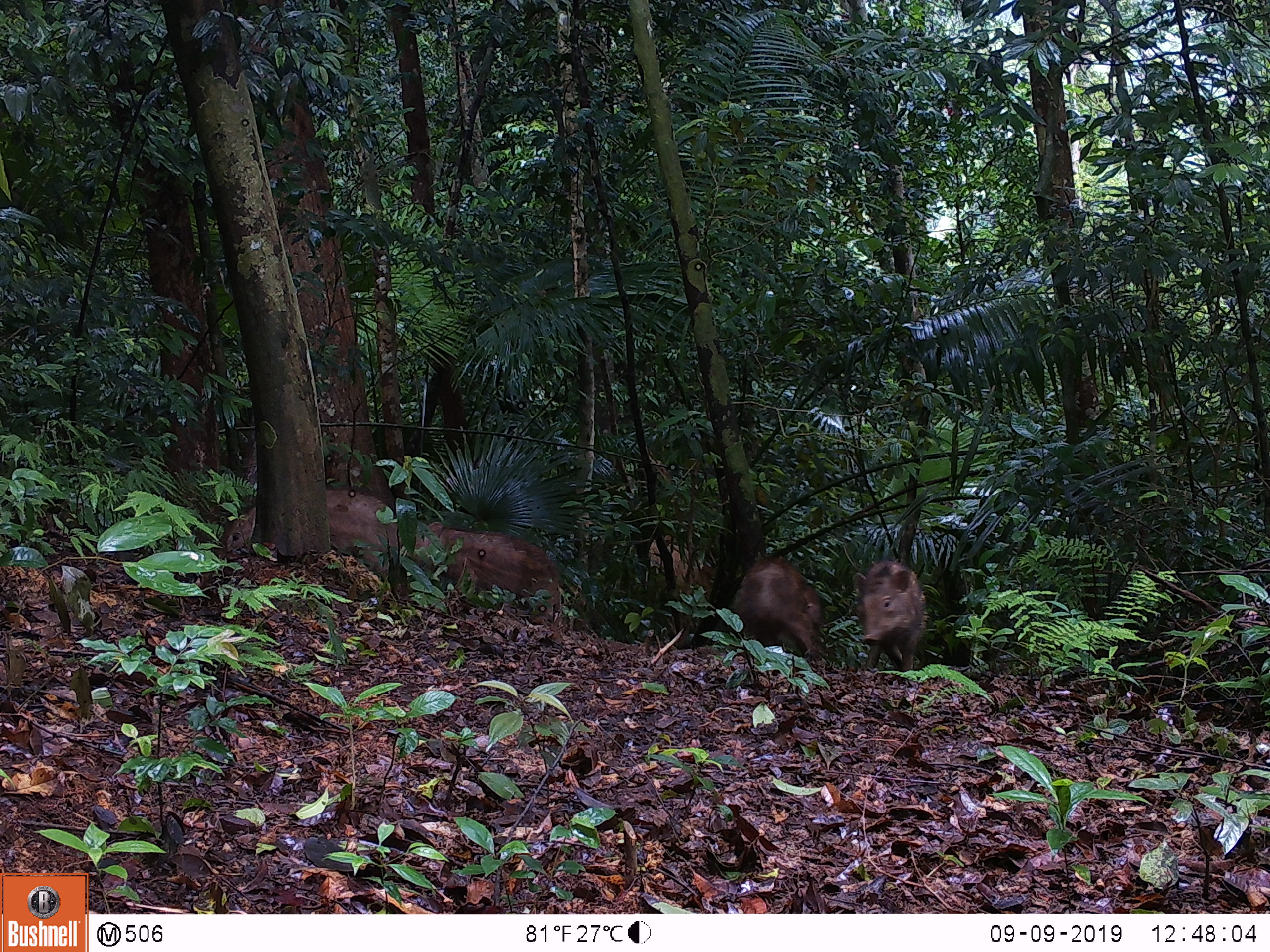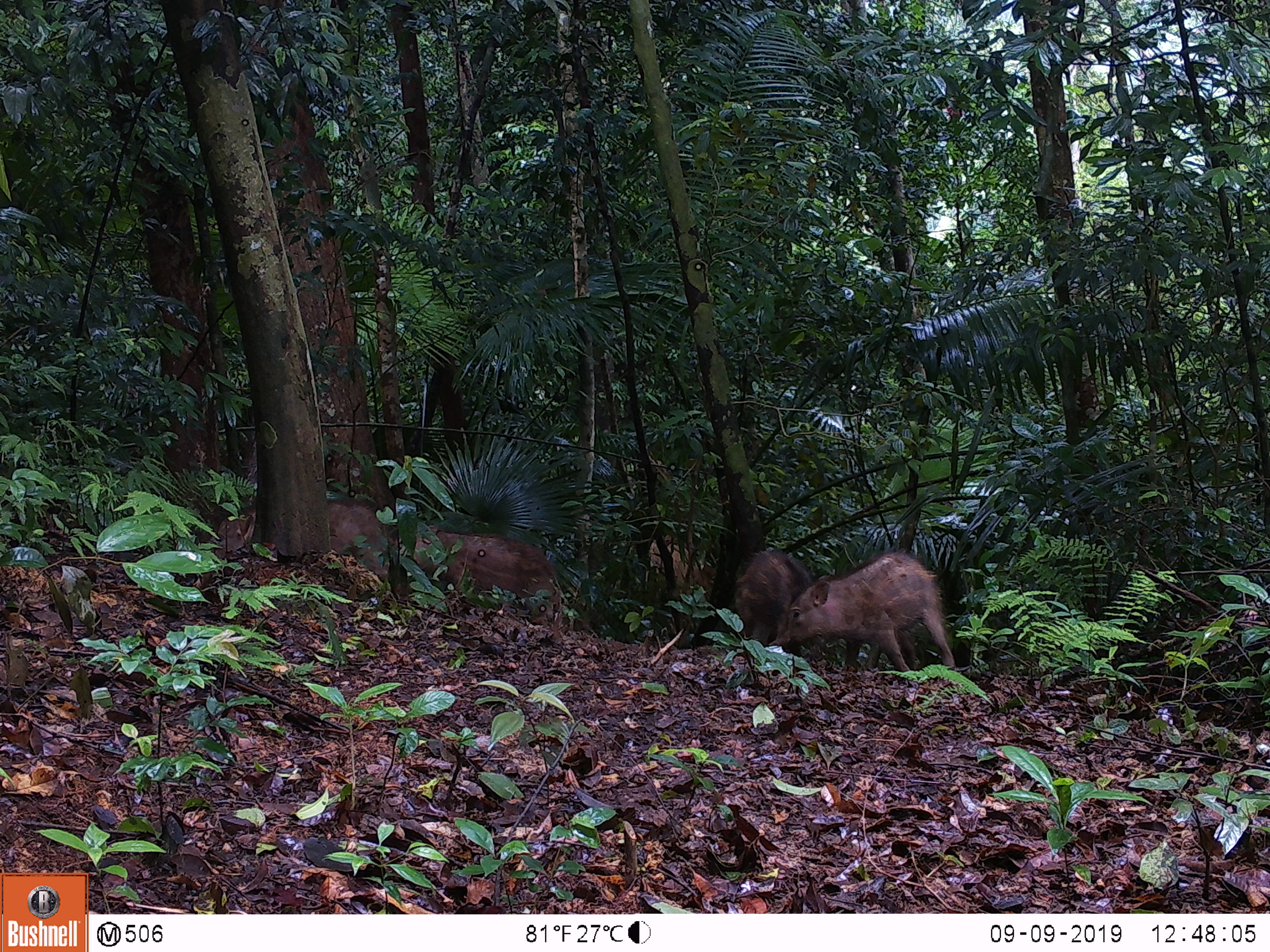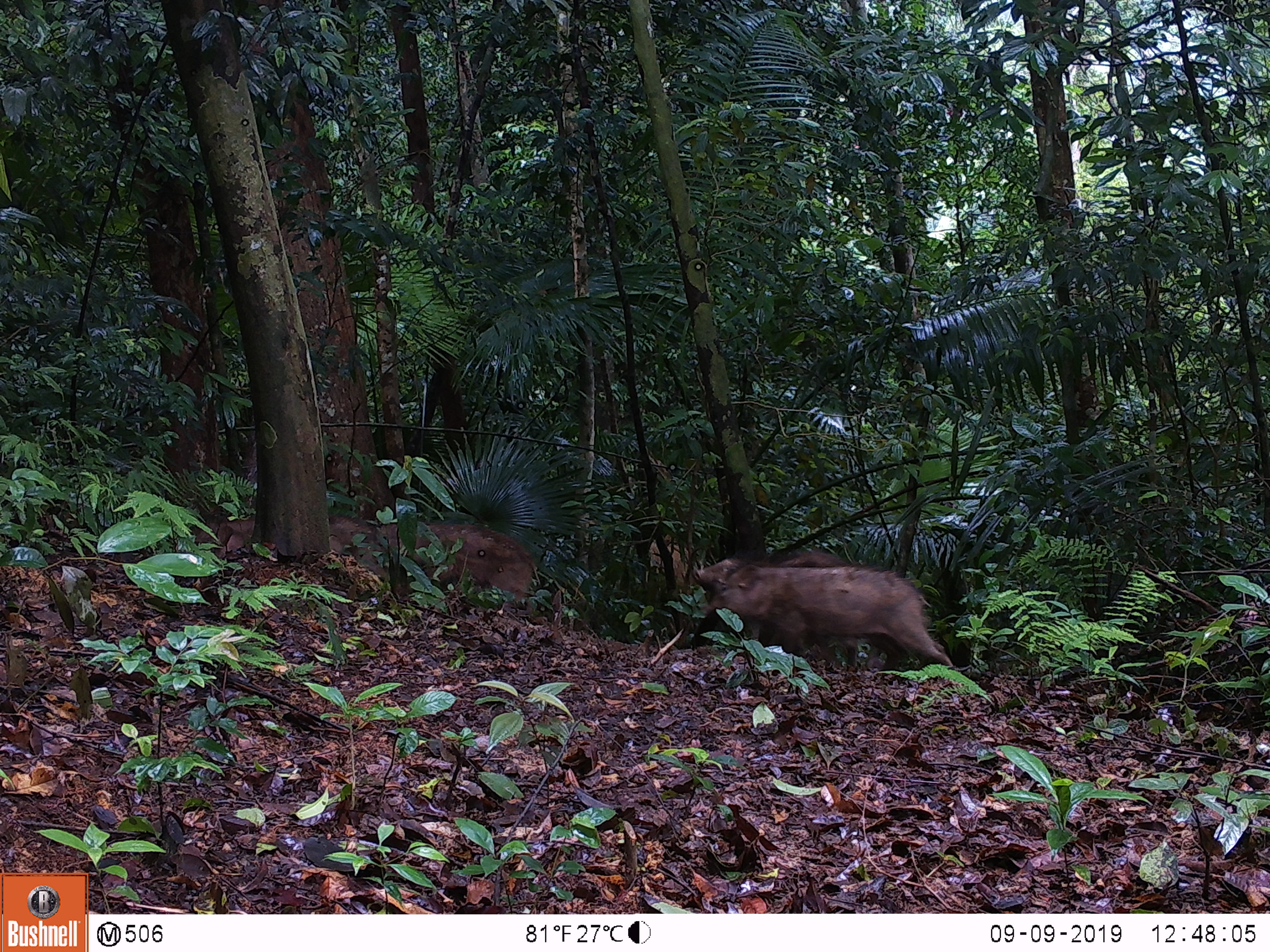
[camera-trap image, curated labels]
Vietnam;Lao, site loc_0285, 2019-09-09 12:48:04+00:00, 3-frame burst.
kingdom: Animalia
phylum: Chordata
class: Mammalia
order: Artiodactyla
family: Suidae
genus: Sus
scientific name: Sus scrofa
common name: eurasian wild pig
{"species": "eurasian wild pig (Sus scrofa)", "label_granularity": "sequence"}